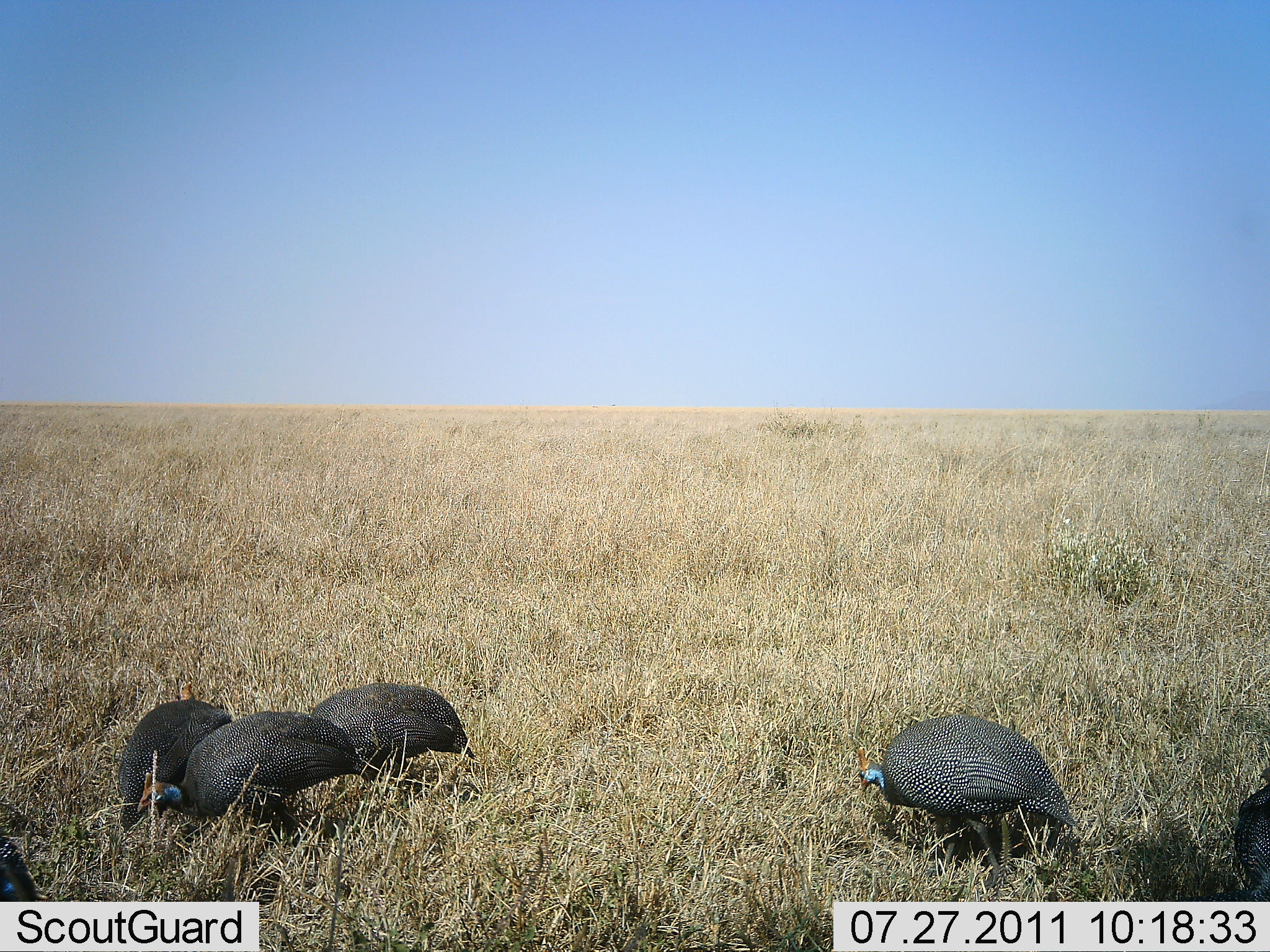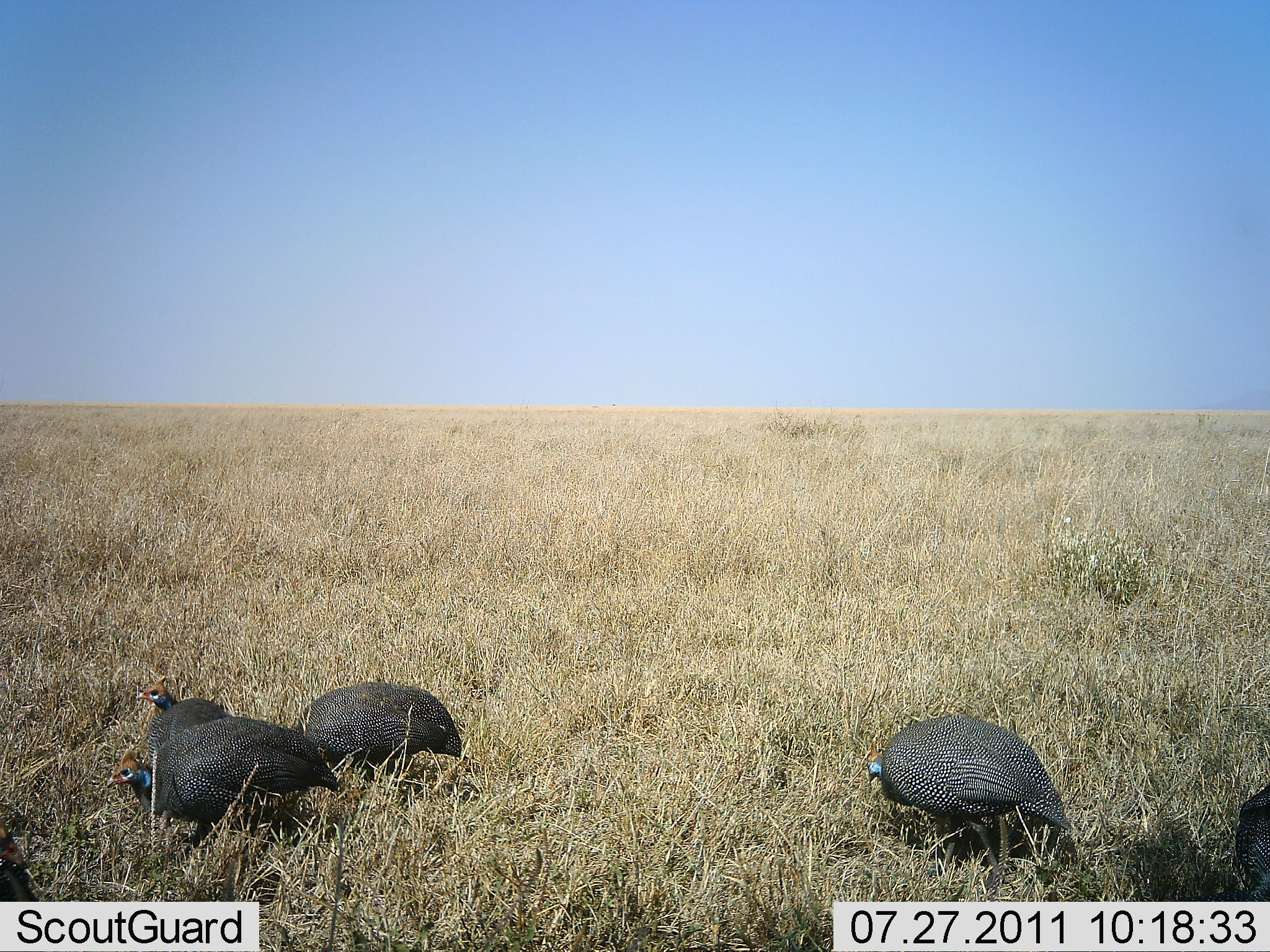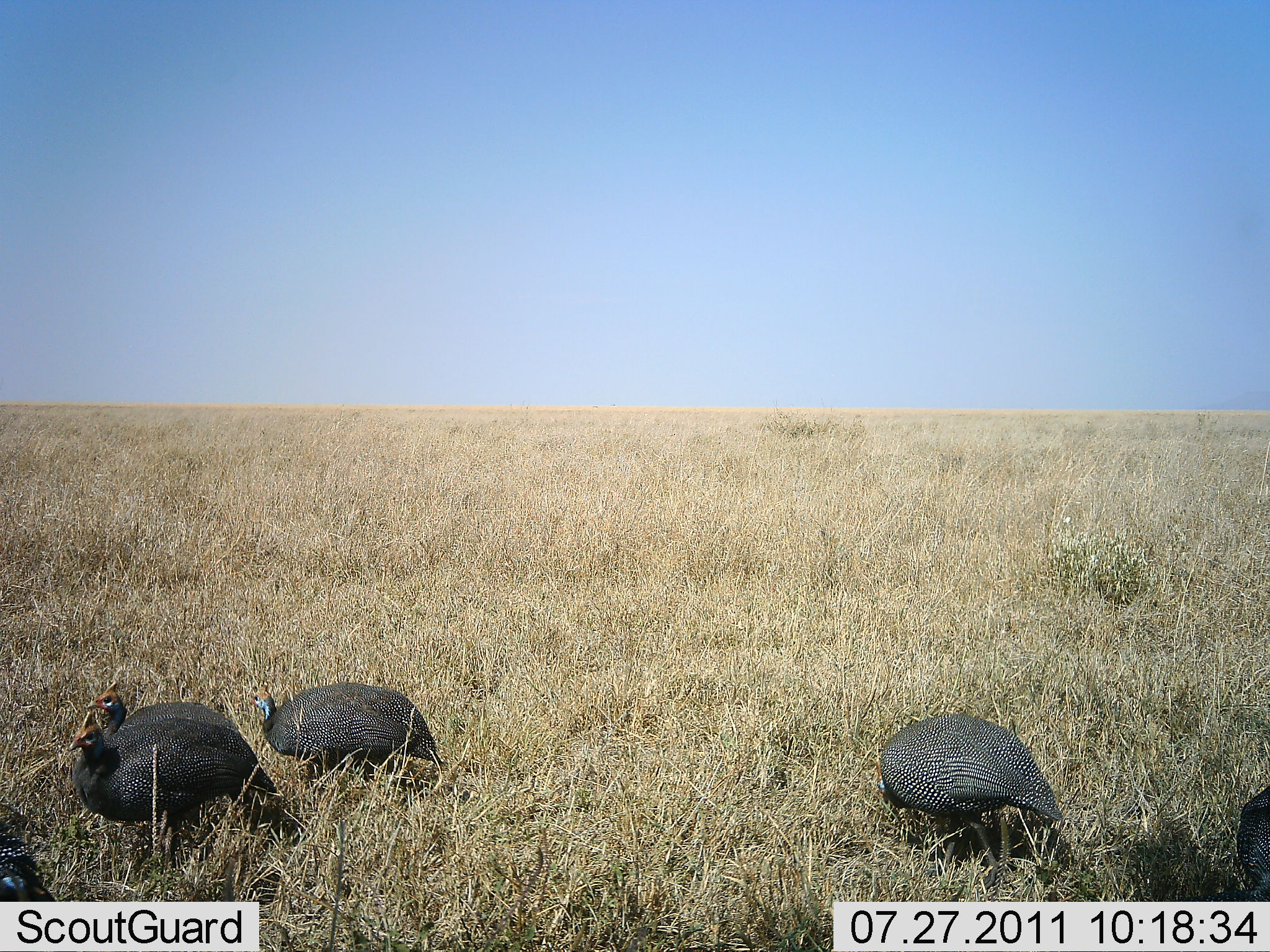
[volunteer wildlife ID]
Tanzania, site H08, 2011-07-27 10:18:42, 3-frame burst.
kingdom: Animalia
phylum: Chordata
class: Aves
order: Galliformes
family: Numididae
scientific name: Numididae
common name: guinea fowl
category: guineafowl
Guineafowl (guinea fowl) (Numididae), count 6. Behavior (volunteer vote fractions): standing 18%, resting 0%, moving 18%, interacting 0%. Young present (vote fraction): 0%. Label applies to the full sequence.